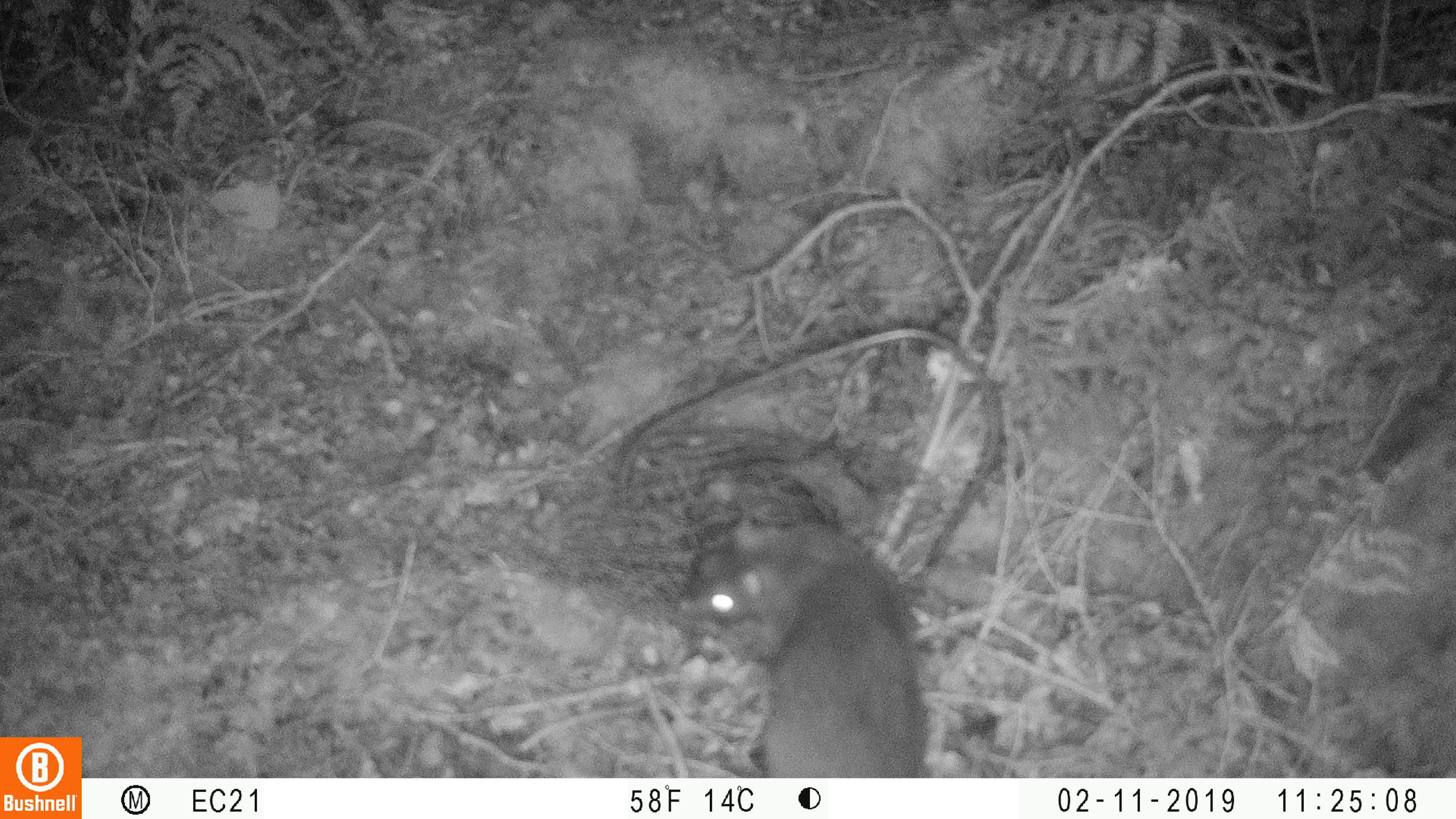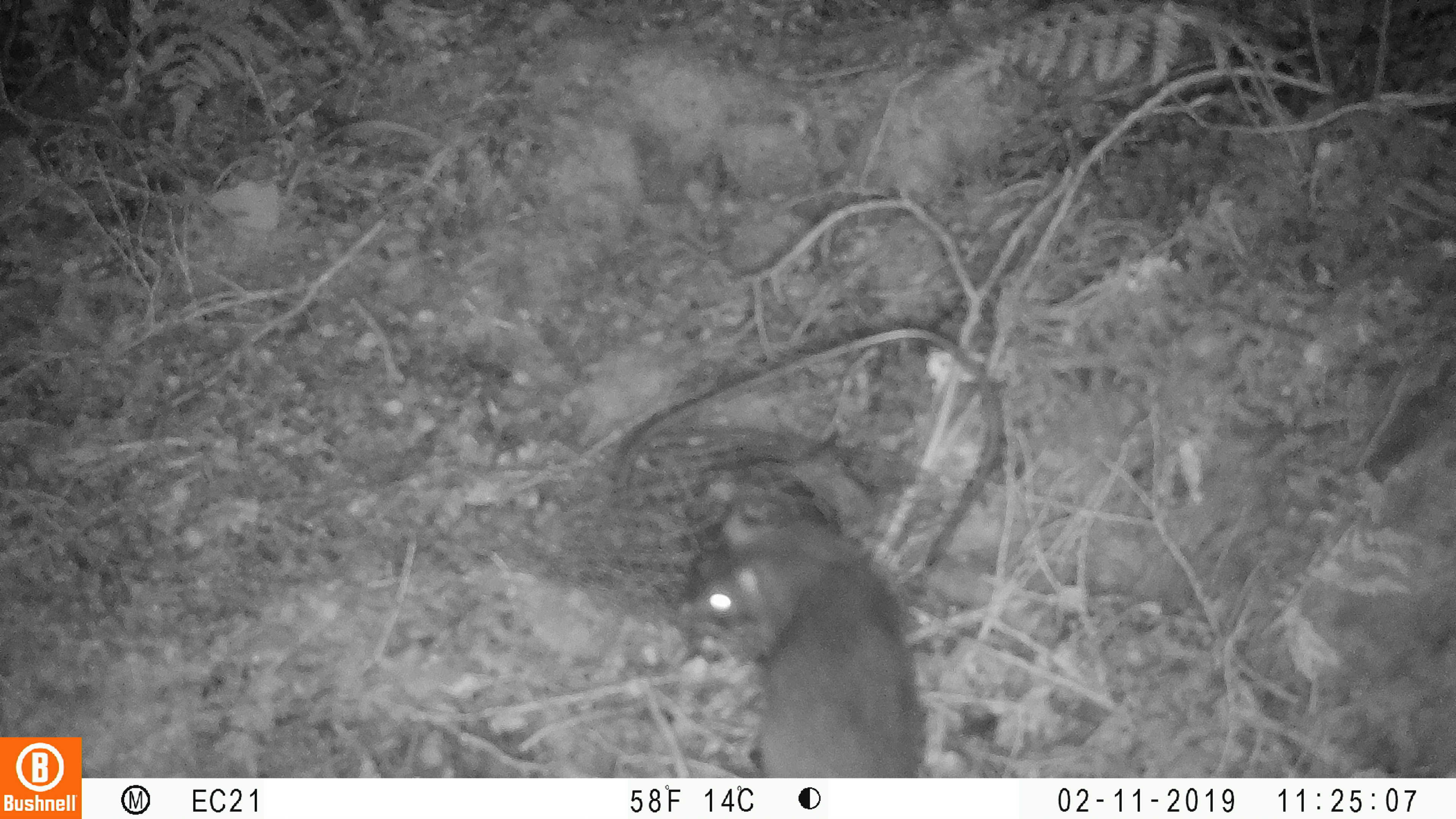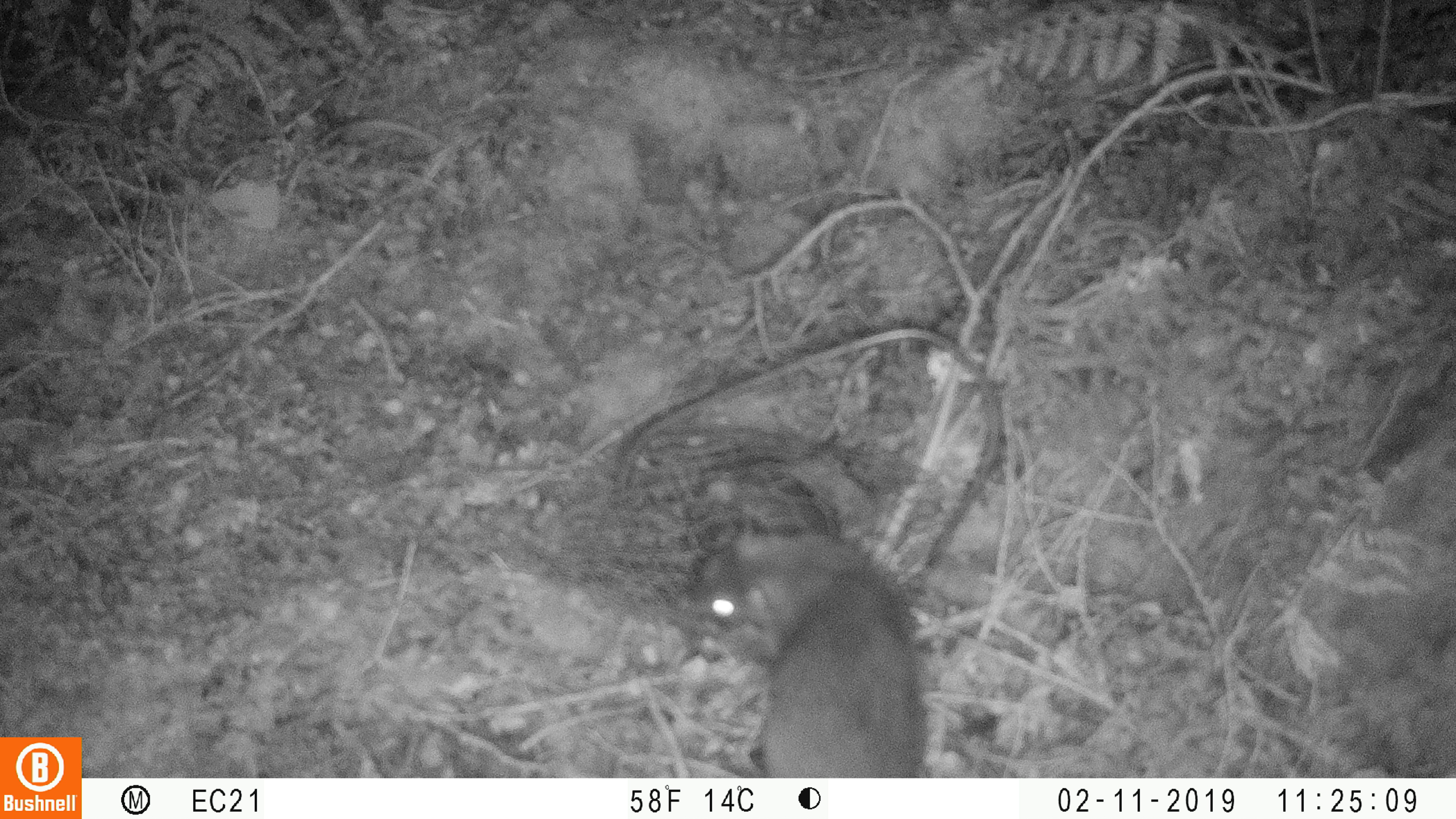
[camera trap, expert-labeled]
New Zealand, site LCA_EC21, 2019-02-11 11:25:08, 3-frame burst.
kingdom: Animalia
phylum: Chordata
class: Mammalia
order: Rodentia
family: Muridae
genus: Rattus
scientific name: Rattus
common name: rat